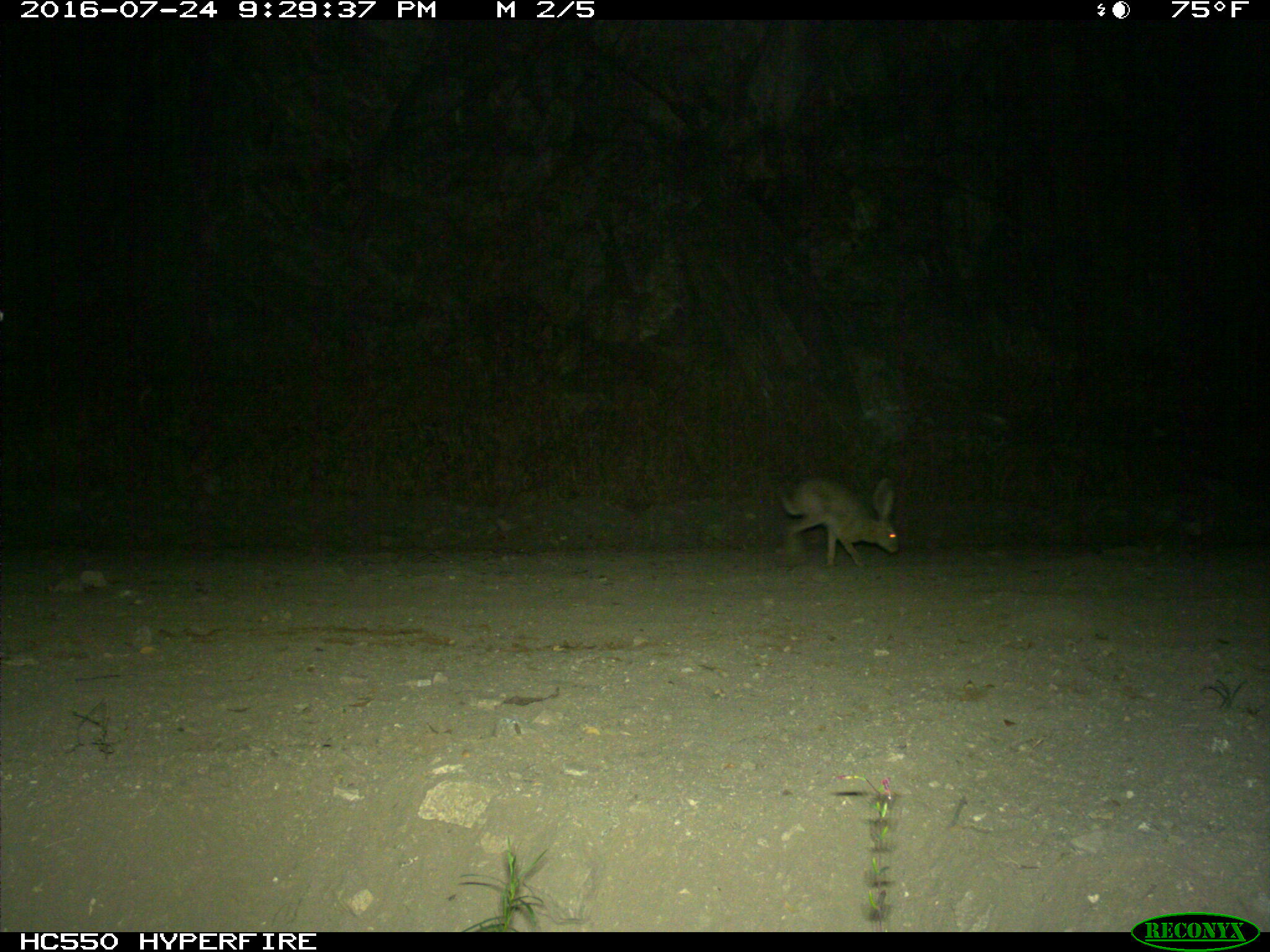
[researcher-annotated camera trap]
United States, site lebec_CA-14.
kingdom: Animalia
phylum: Chordata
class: Mammalia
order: Lagomorpha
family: Leporidae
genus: Lepus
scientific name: Lepus californicus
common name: black-tailed jackrabbit